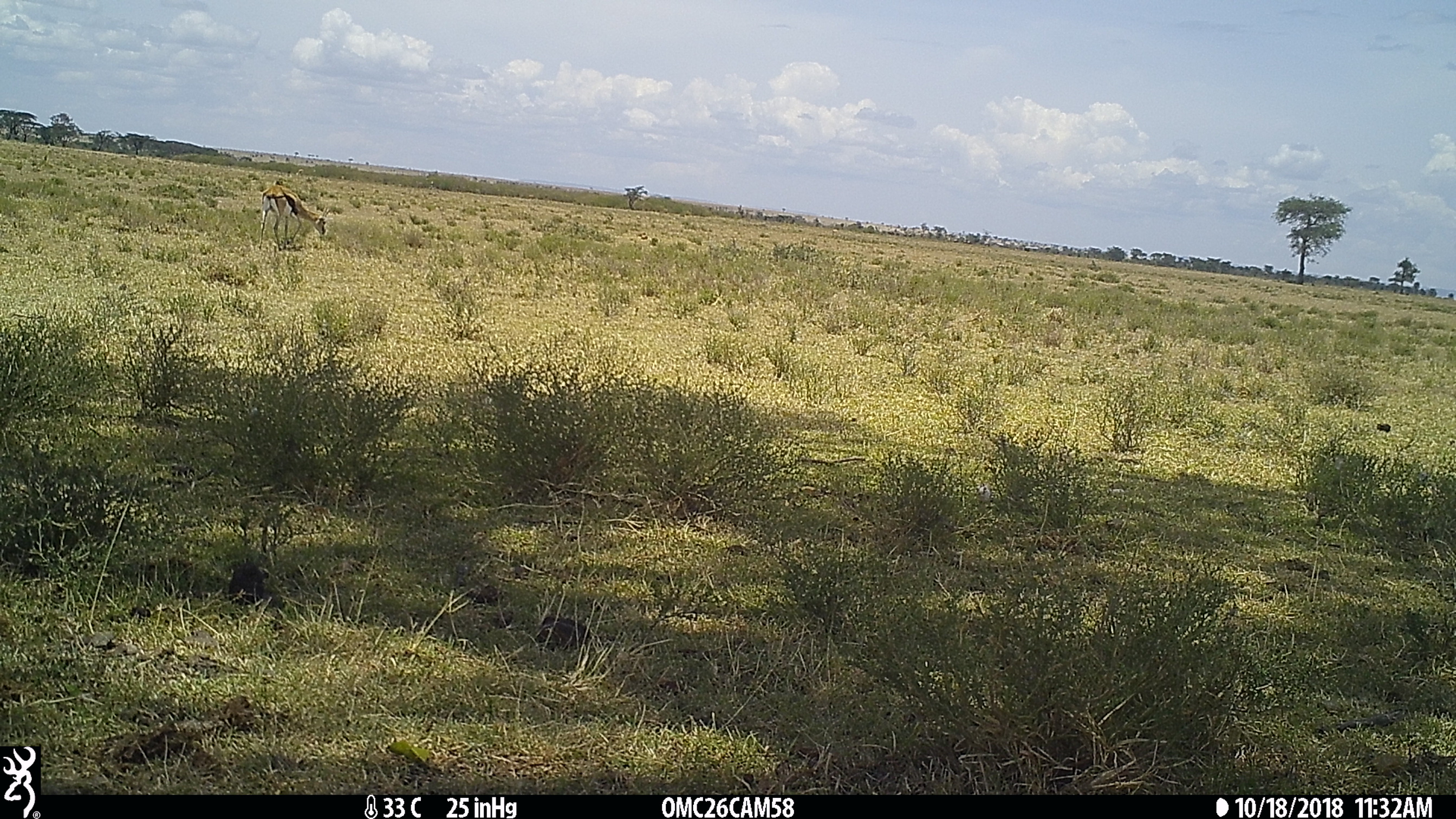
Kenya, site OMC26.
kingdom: Animalia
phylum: Chordata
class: Mammalia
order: Artiodactyla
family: Bovidae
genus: Eudorcas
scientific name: Eudorcas thomsonii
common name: thomon's gazelle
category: gazelle thomsons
Gazelle thomsons (thomon's gazelle) (Eudorcas thomsonii).